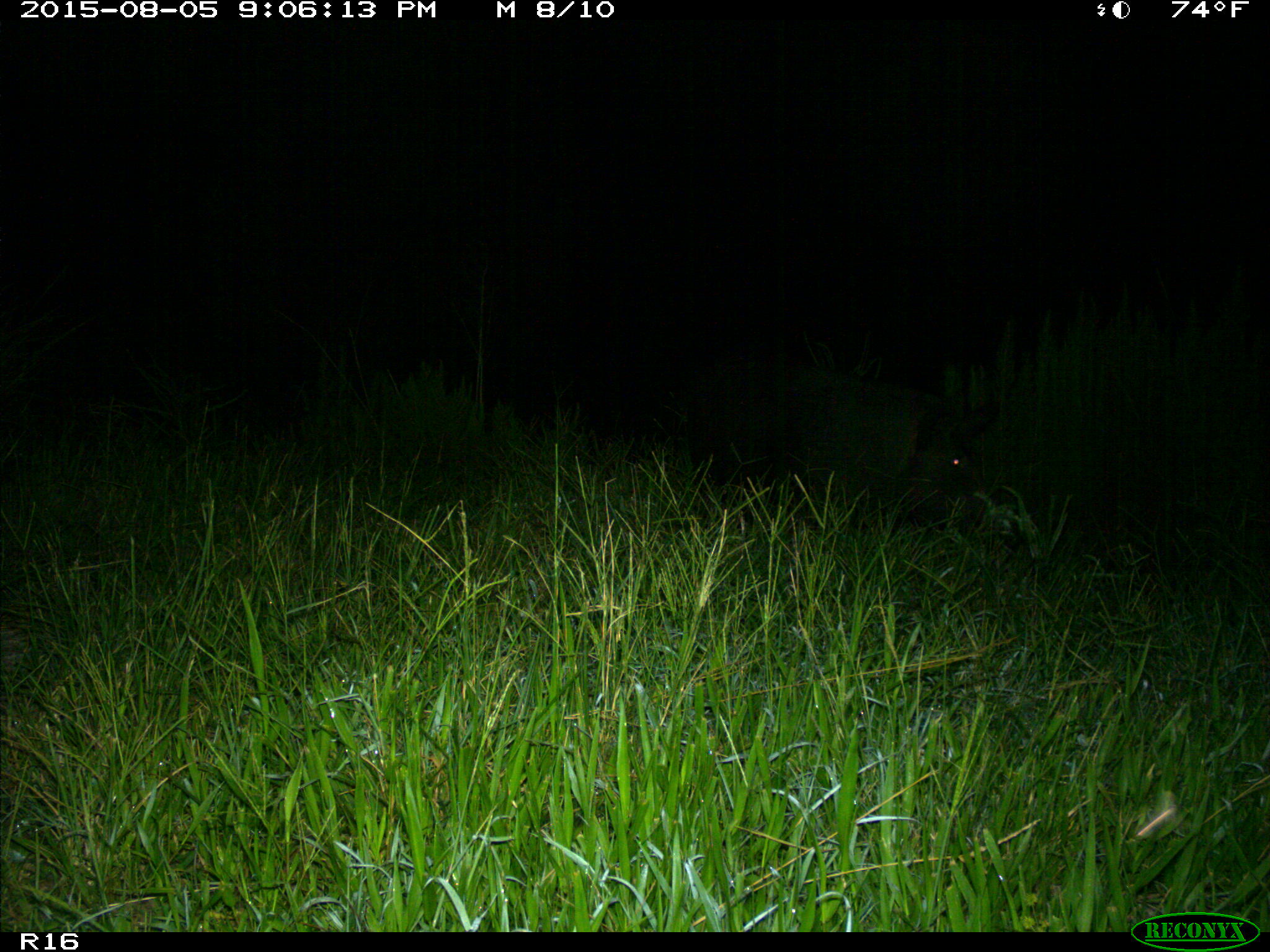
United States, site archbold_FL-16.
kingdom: Animalia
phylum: Chordata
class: Mammalia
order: Artiodactyla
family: Suidae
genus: Sus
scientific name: Sus scrofa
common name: wild boar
Sus scrofa (wild boar).